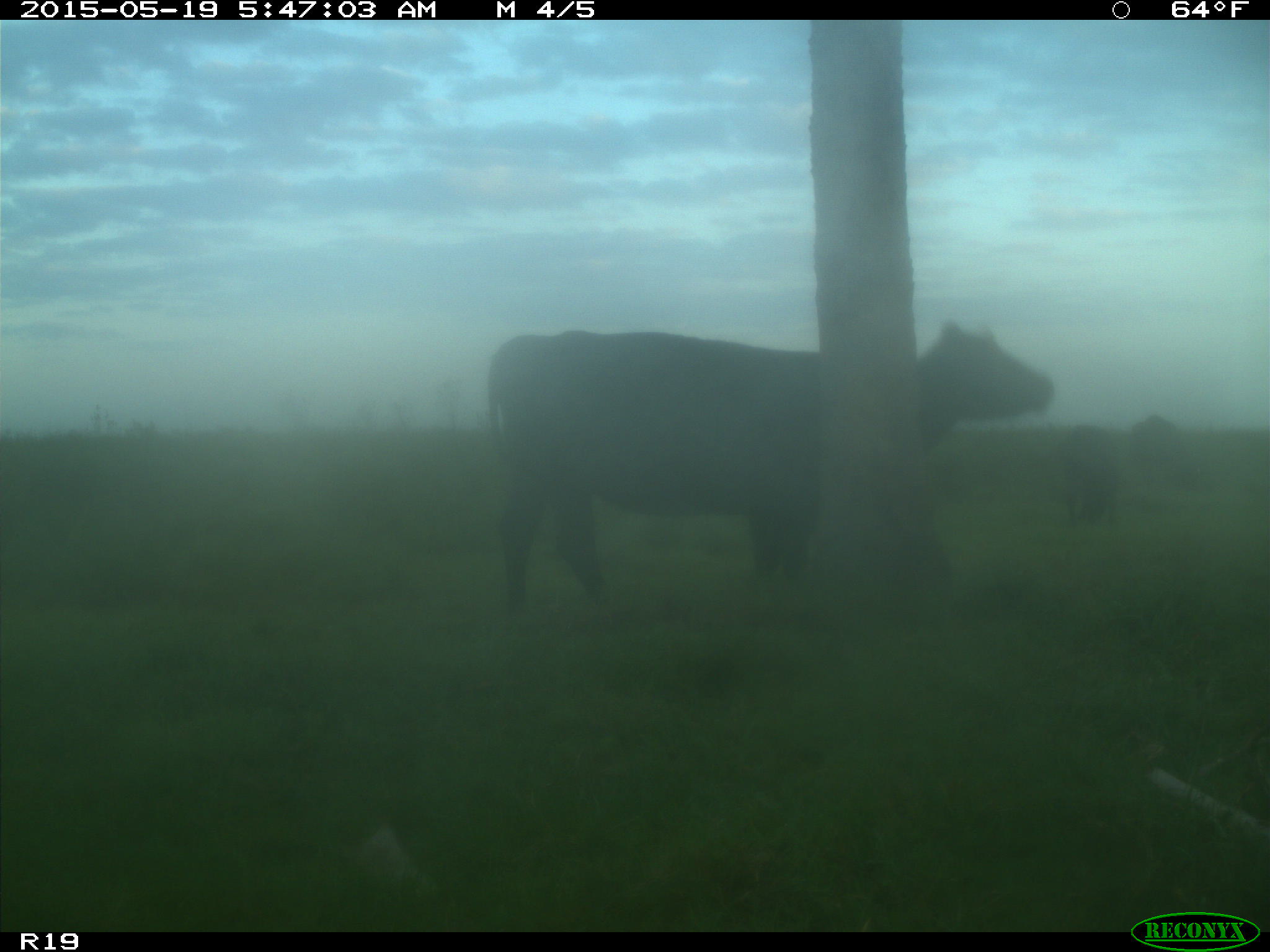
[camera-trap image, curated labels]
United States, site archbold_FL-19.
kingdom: Animalia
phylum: Chordata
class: Mammalia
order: Artiodactyla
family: Bovidae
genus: Bos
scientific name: Bos taurus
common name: domestic cow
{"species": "Bos taurus (domestic cow)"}